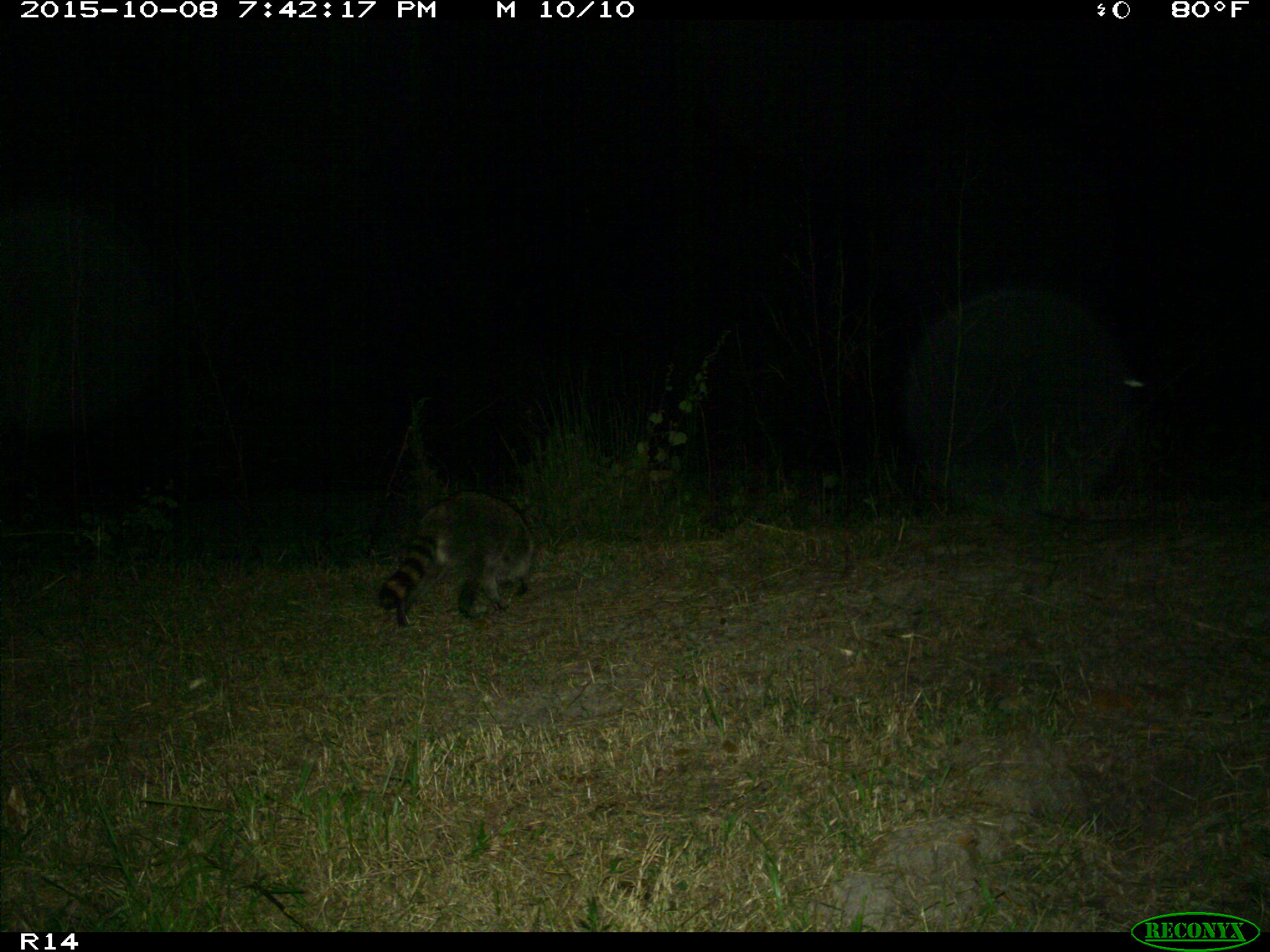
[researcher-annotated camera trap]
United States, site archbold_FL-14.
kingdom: Animalia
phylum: Chordata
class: Mammalia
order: Carnivora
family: Procyonidae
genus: Procyon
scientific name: Procyon lotor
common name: common raccoon